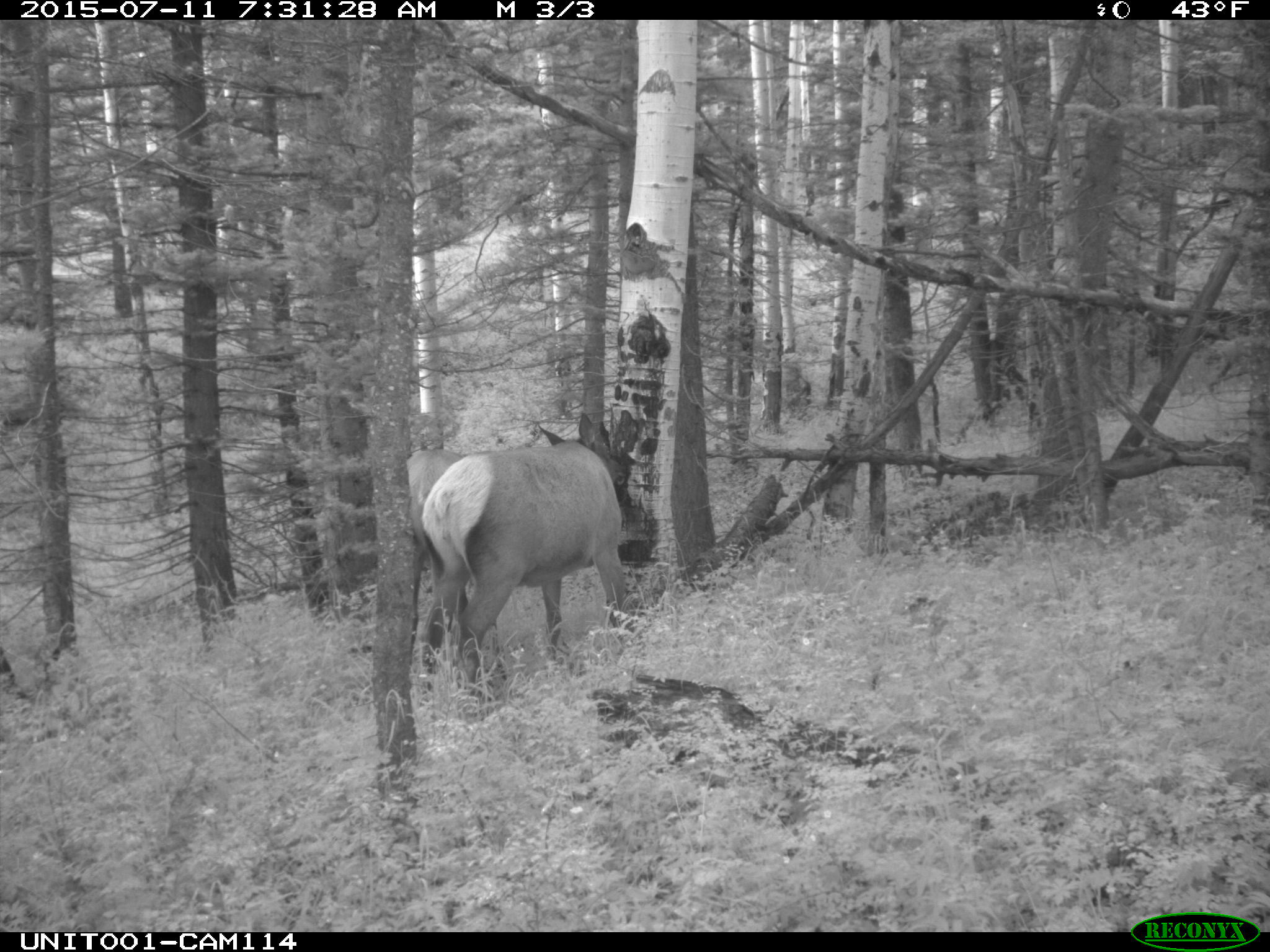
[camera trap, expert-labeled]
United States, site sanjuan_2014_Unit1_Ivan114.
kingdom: Animalia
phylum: Chordata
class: Mammalia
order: Artiodactyla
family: Cervidae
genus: Cervus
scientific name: Cervus elaphus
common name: red deer